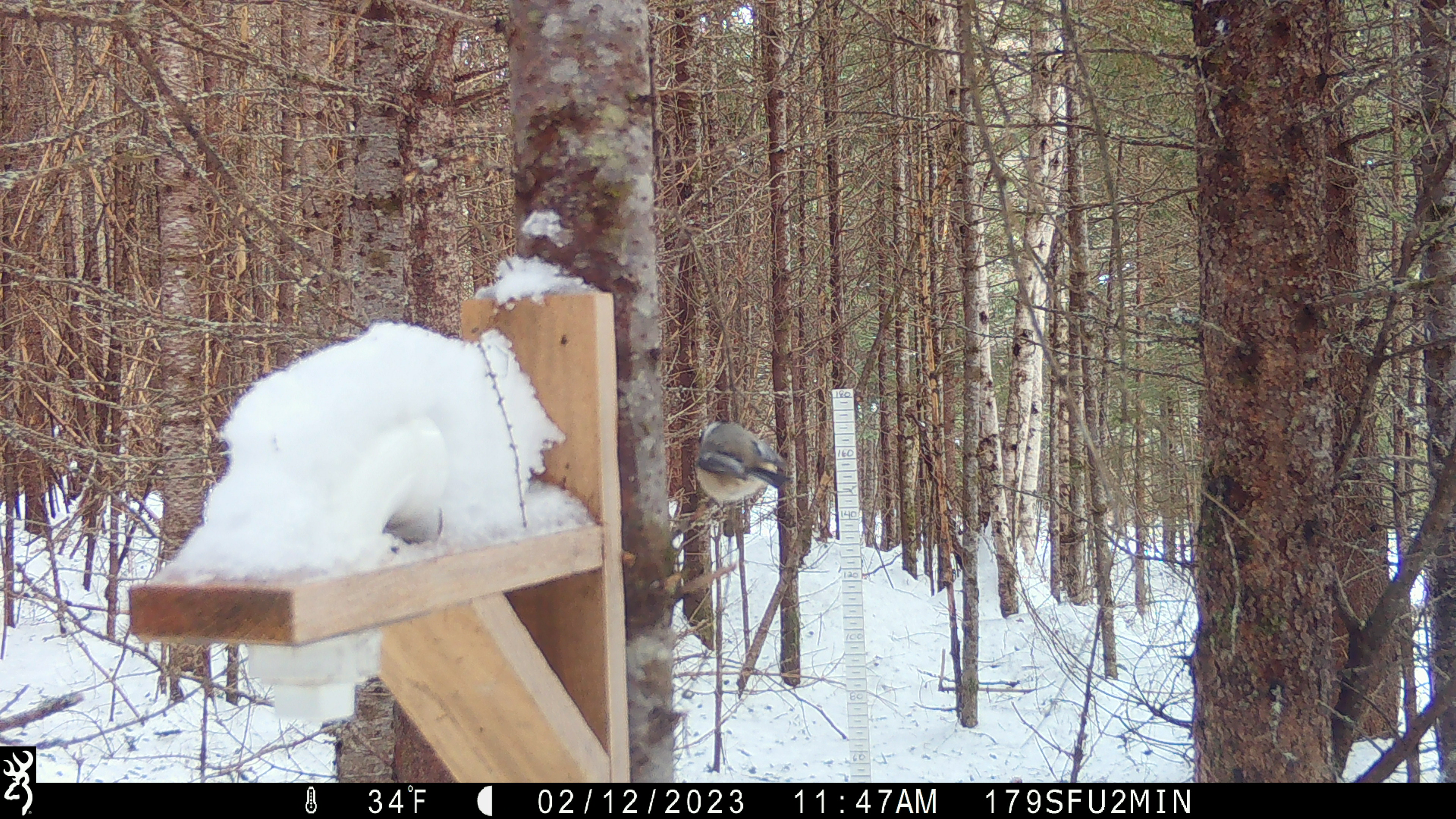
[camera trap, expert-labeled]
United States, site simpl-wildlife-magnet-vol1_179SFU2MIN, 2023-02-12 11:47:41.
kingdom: Animalia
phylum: Chordata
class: Aves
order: Passeriformes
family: Paridae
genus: Poecile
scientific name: Poecile atricapillus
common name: black-capped chickadee